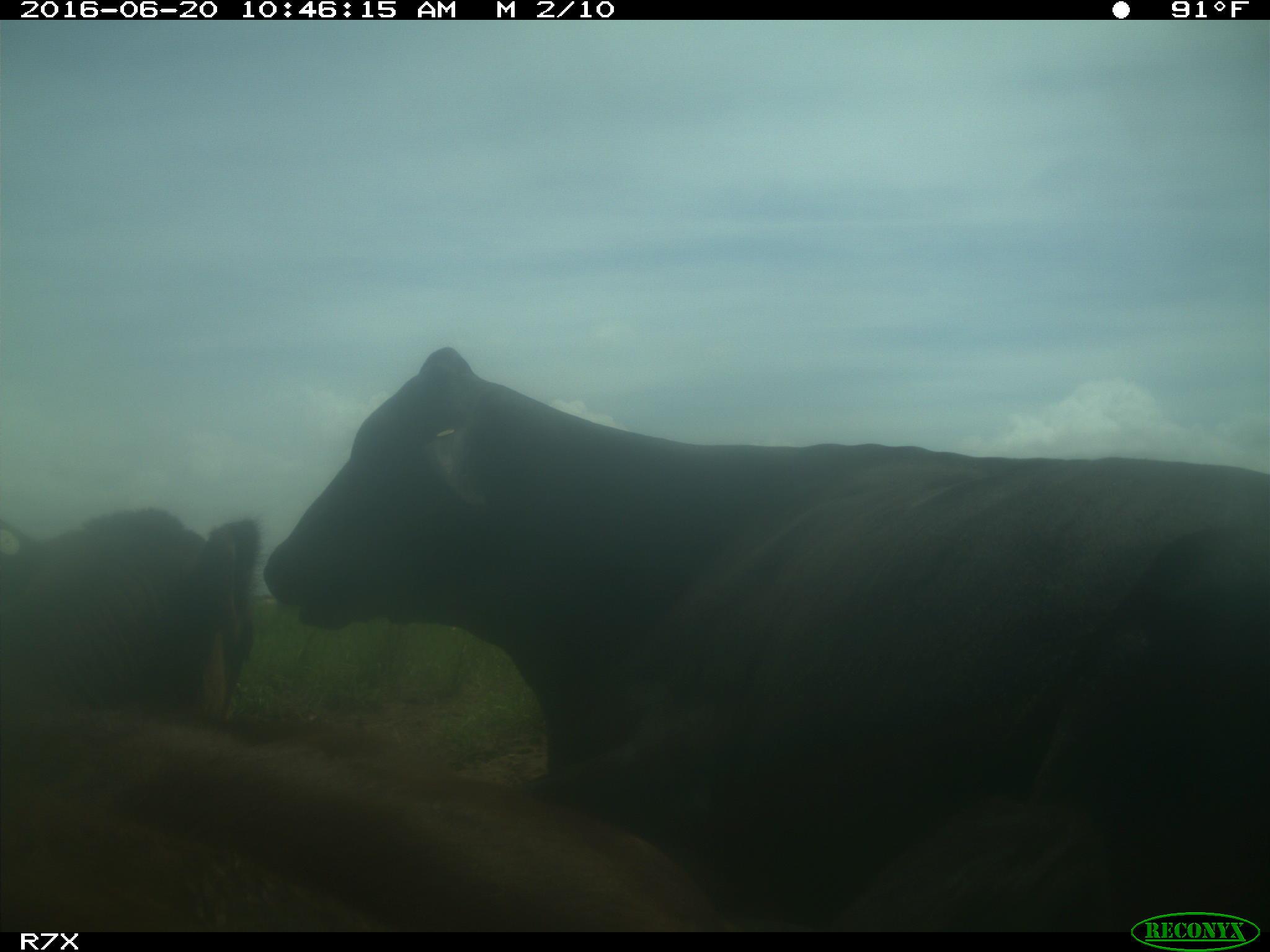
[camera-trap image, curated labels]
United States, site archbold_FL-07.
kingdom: Animalia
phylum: Chordata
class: Mammalia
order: Artiodactyla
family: Bovidae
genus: Bos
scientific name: Bos taurus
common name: domestic cow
Bos taurus (domestic cow).